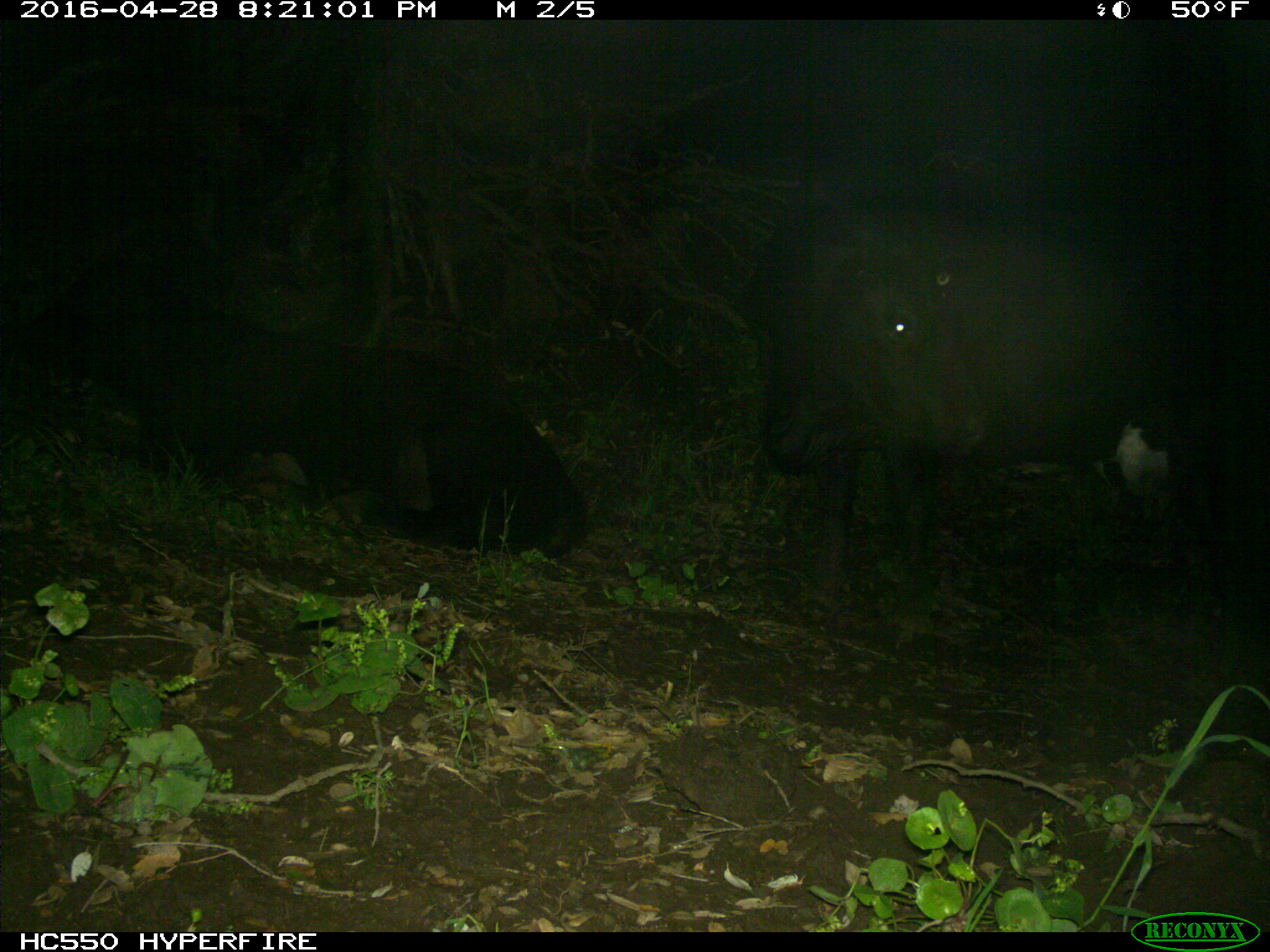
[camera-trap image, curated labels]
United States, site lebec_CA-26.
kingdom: Animalia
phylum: Chordata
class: Mammalia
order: Artiodactyla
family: Bovidae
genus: Bos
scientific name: Bos taurus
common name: domestic cow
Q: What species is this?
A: Bos taurus (domestic cow).